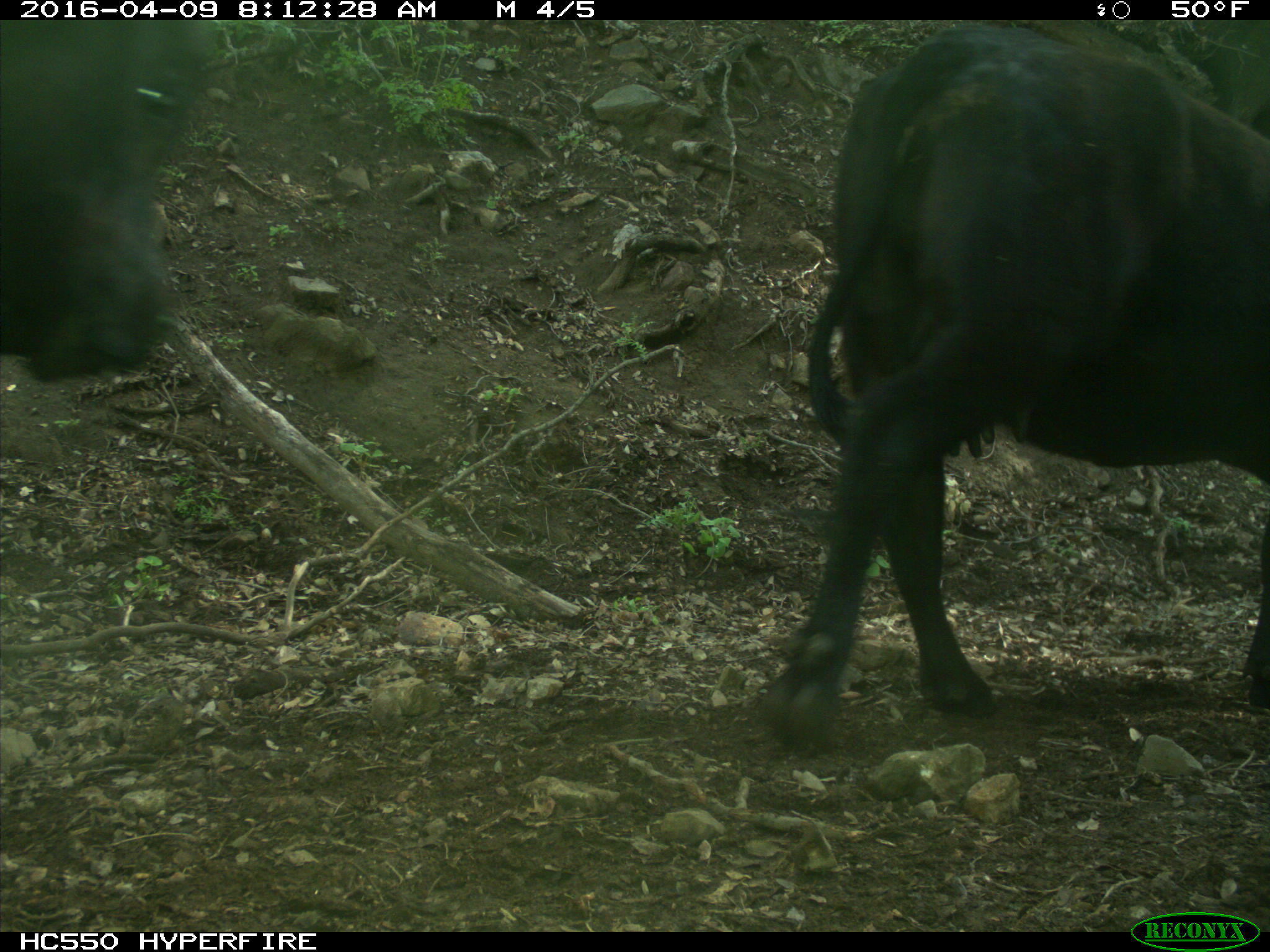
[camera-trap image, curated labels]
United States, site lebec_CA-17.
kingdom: Animalia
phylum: Chordata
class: Mammalia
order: Artiodactyla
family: Bovidae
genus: Bos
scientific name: Bos taurus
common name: domestic cow